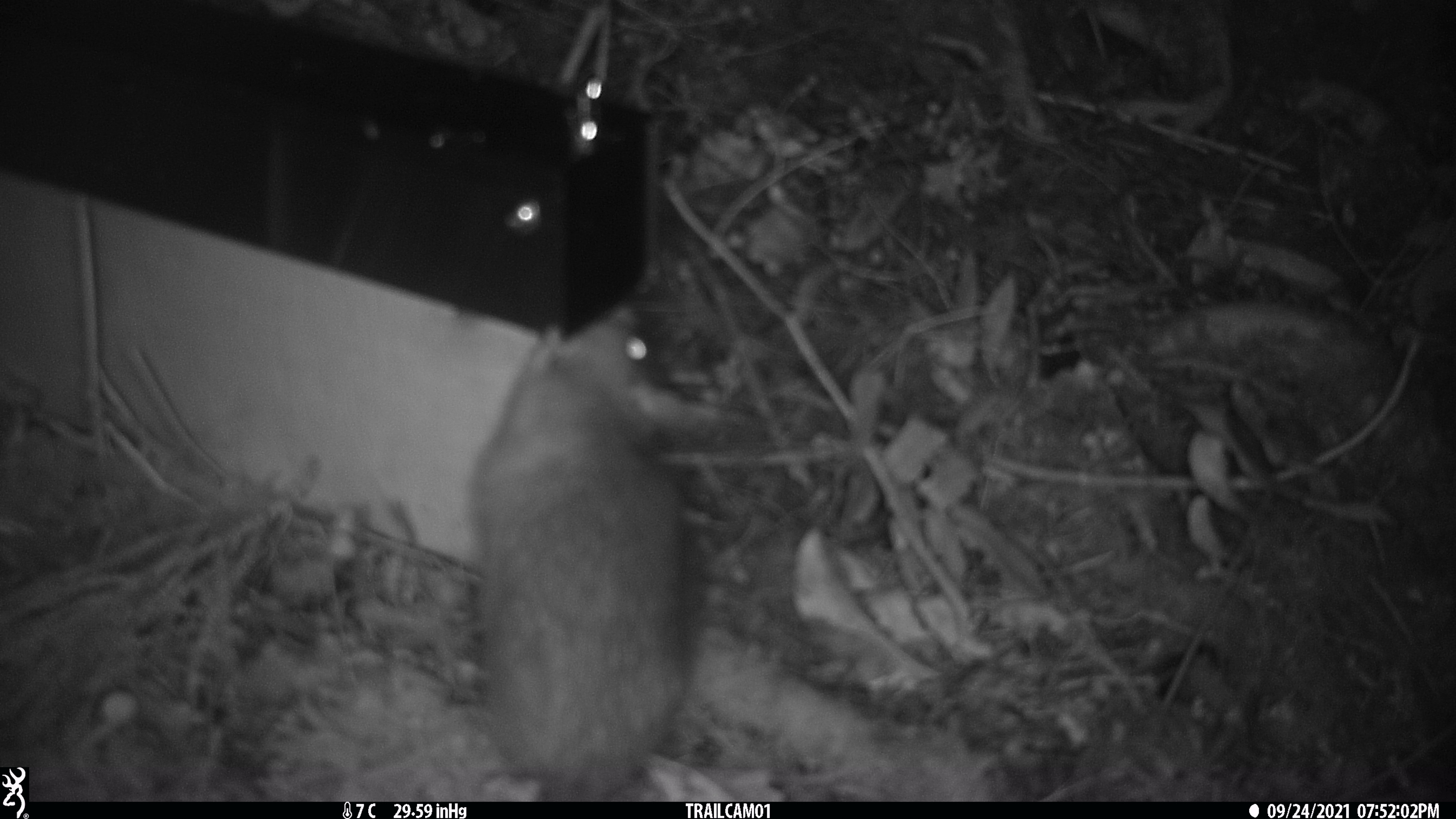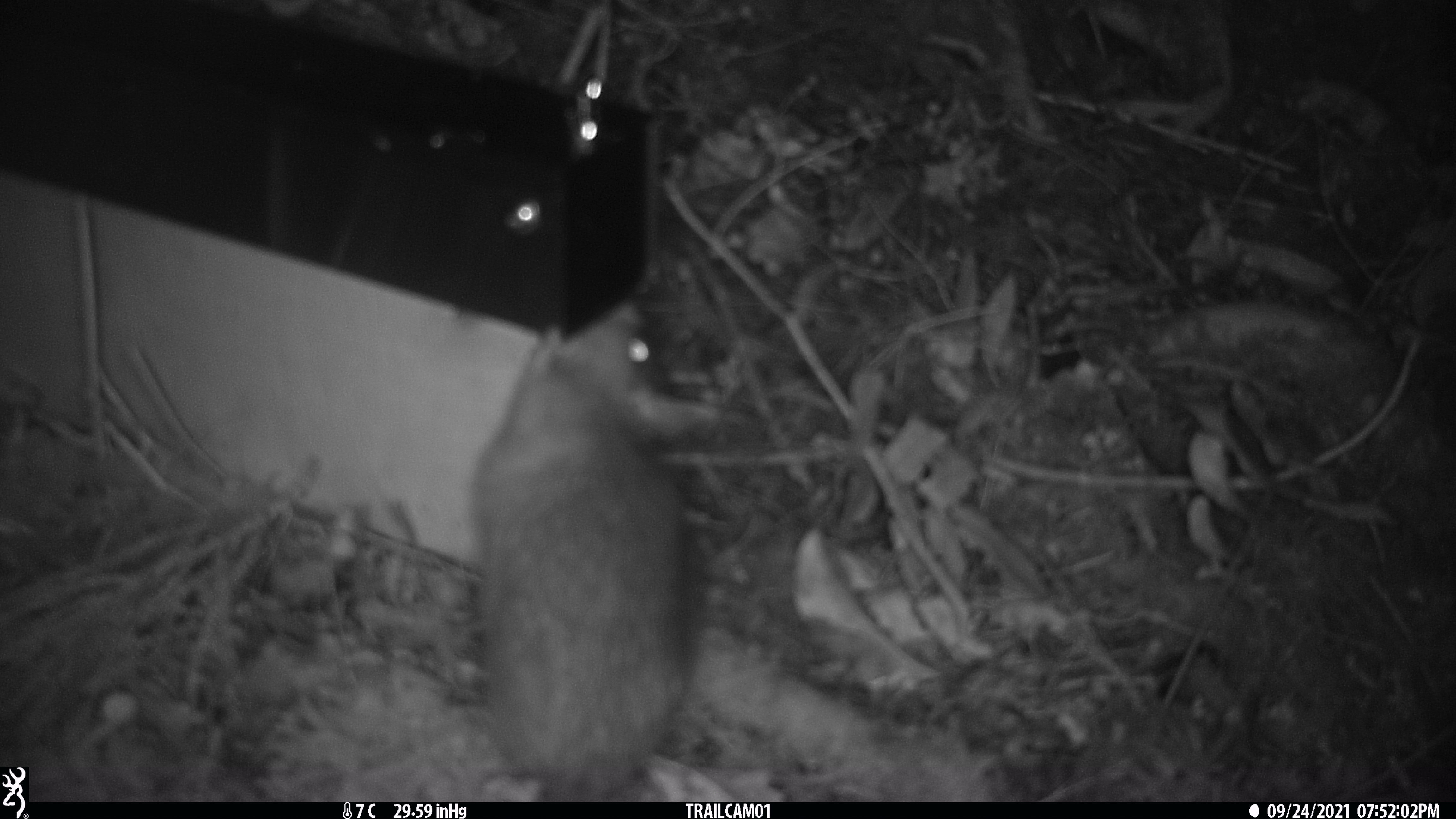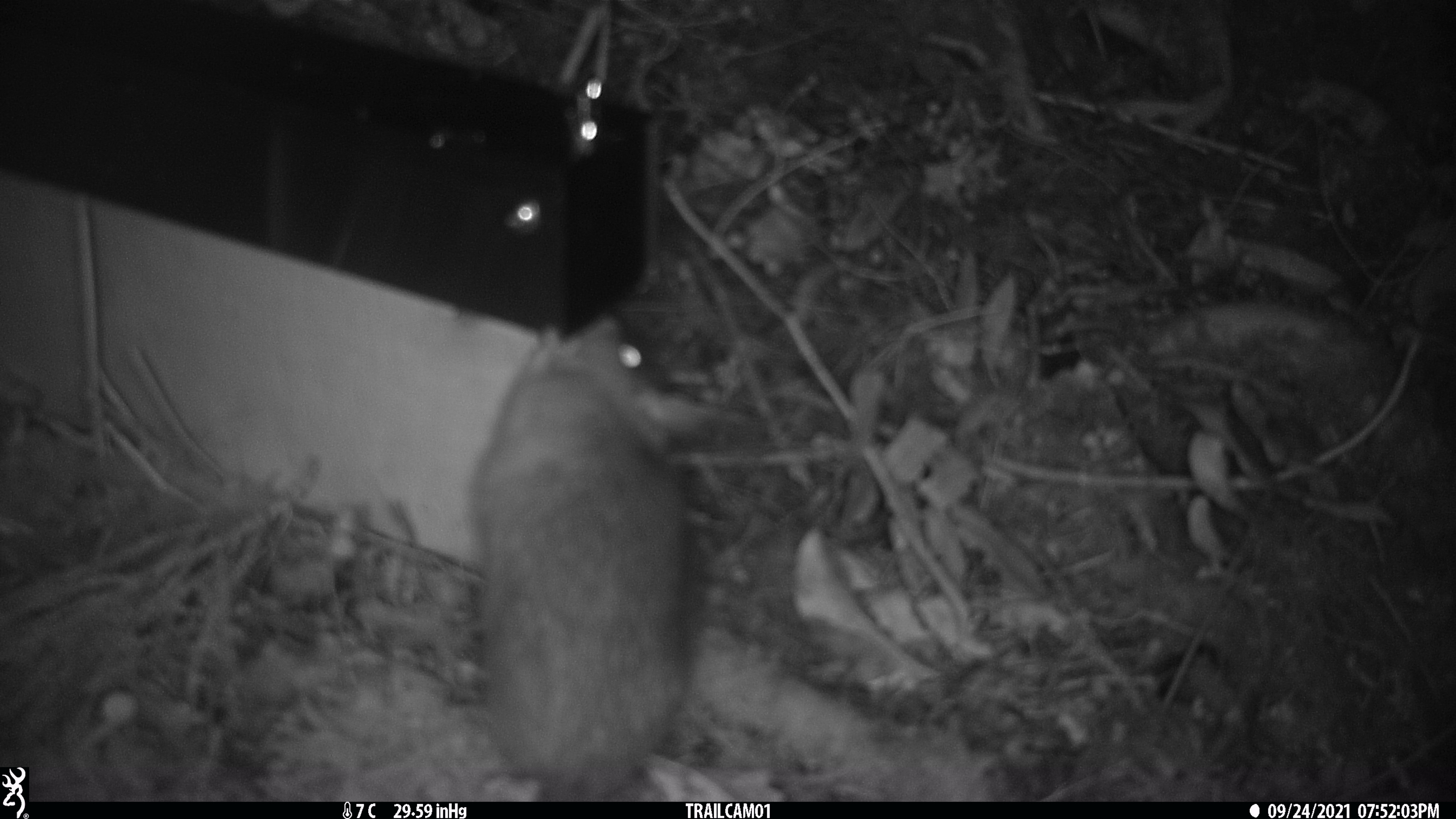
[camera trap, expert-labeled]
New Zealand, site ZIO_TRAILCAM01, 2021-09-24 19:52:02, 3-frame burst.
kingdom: Animalia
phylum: Chordata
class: Mammalia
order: Rodentia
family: Muridae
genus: Rattus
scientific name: Rattus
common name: rat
Rat (Rattus).